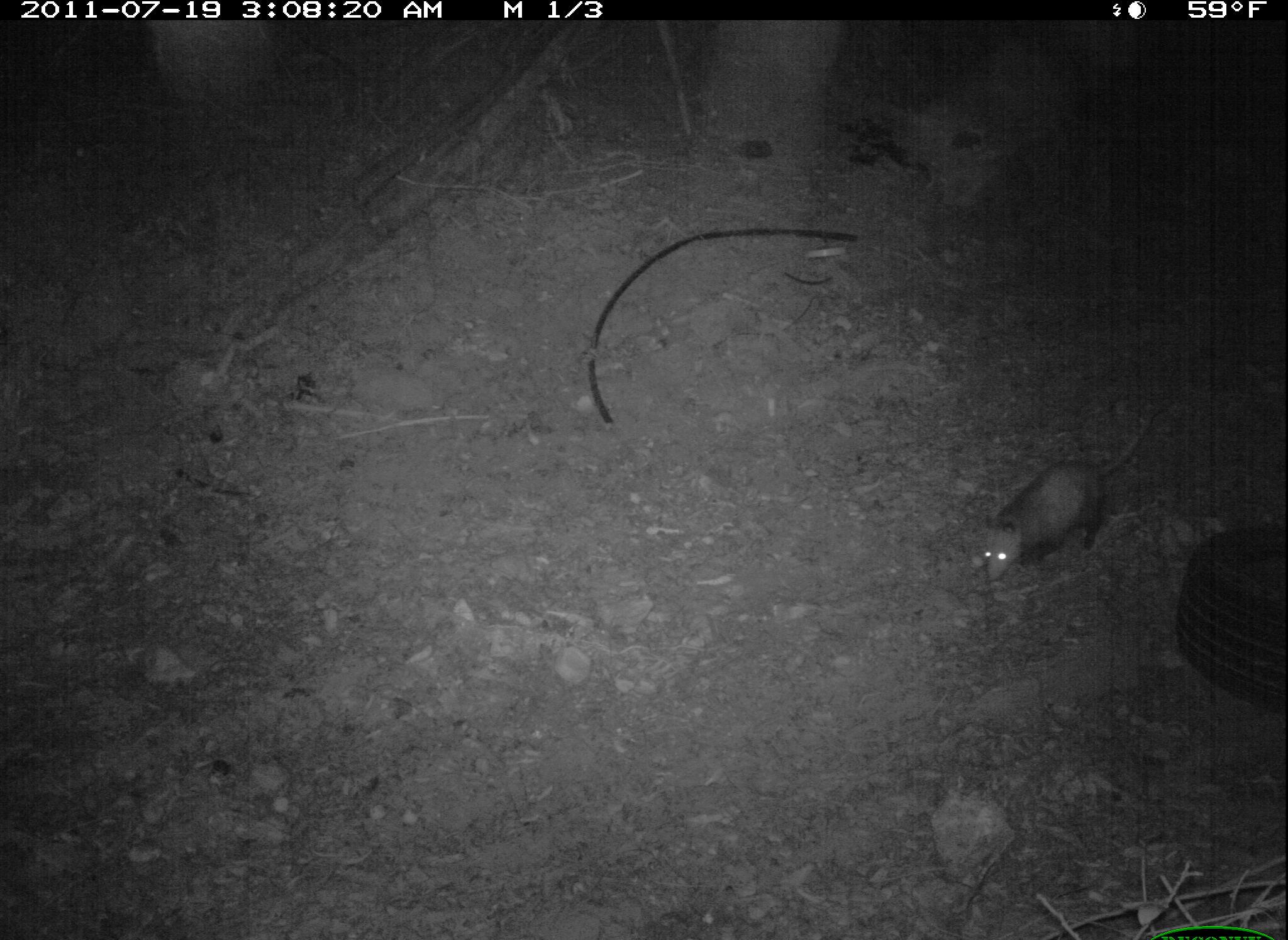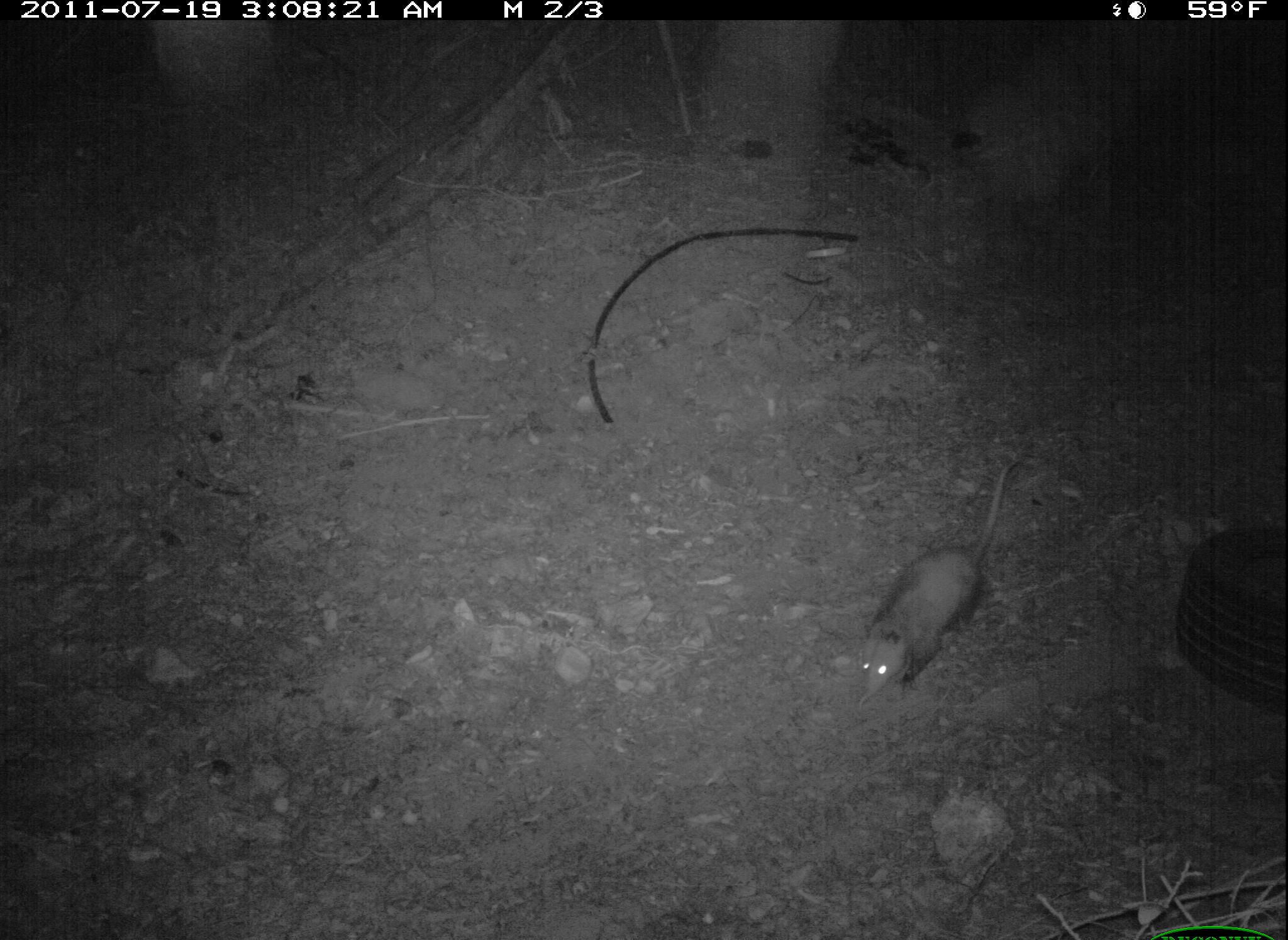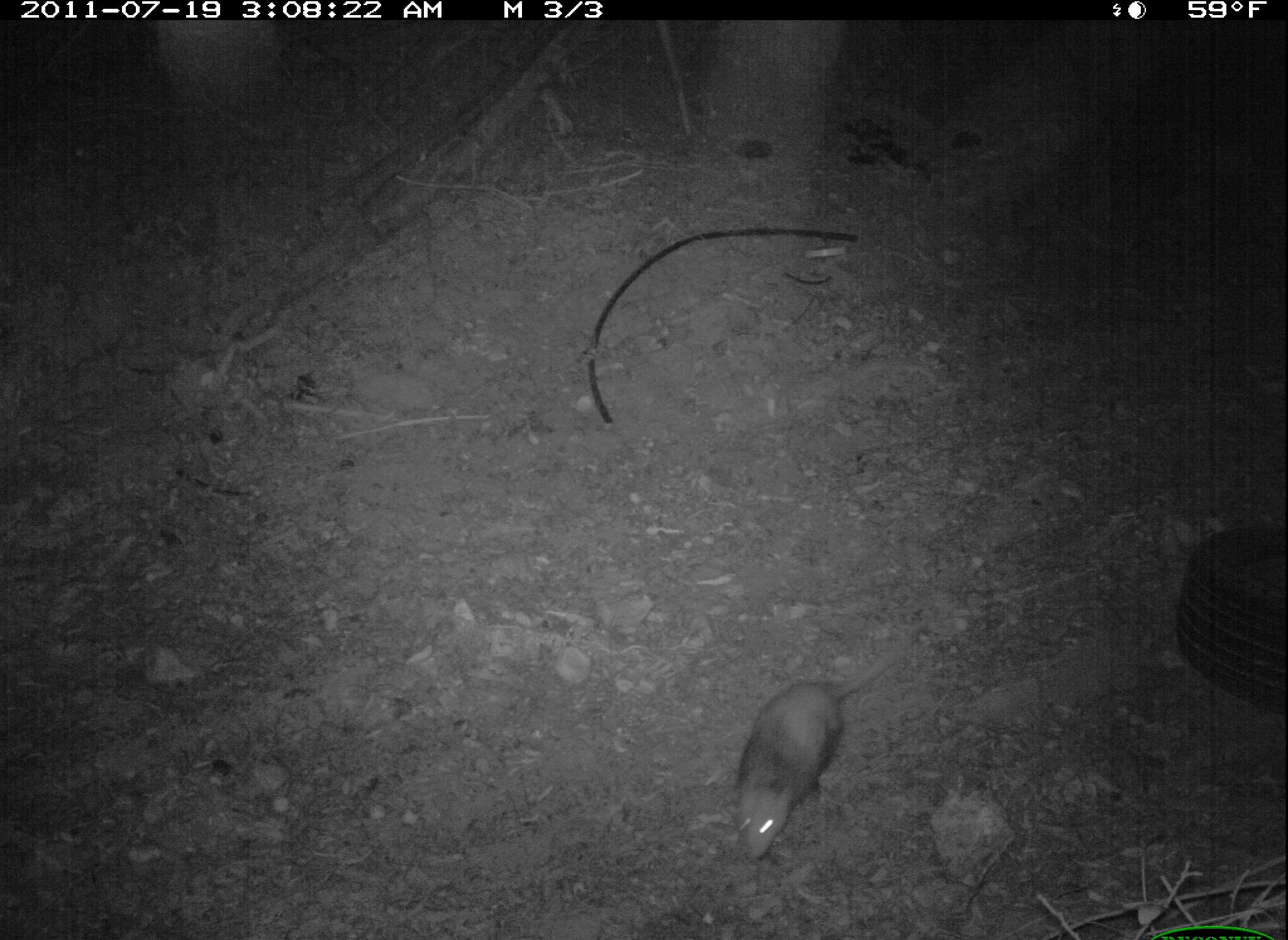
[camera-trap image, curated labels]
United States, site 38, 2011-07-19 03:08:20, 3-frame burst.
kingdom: Animalia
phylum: Chordata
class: Mammalia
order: Didelphimorphia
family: Didelphidae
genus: Didelphis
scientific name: Didelphis virginiana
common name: virginia opossum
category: opossum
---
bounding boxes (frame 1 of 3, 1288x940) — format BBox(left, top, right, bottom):
opossum: BBox(971, 433, 1145, 601)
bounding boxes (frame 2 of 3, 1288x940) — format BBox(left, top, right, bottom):
opossum: BBox(836, 446, 1032, 712)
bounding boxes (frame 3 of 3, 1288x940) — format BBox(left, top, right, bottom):
opossum: BBox(729, 641, 924, 871)